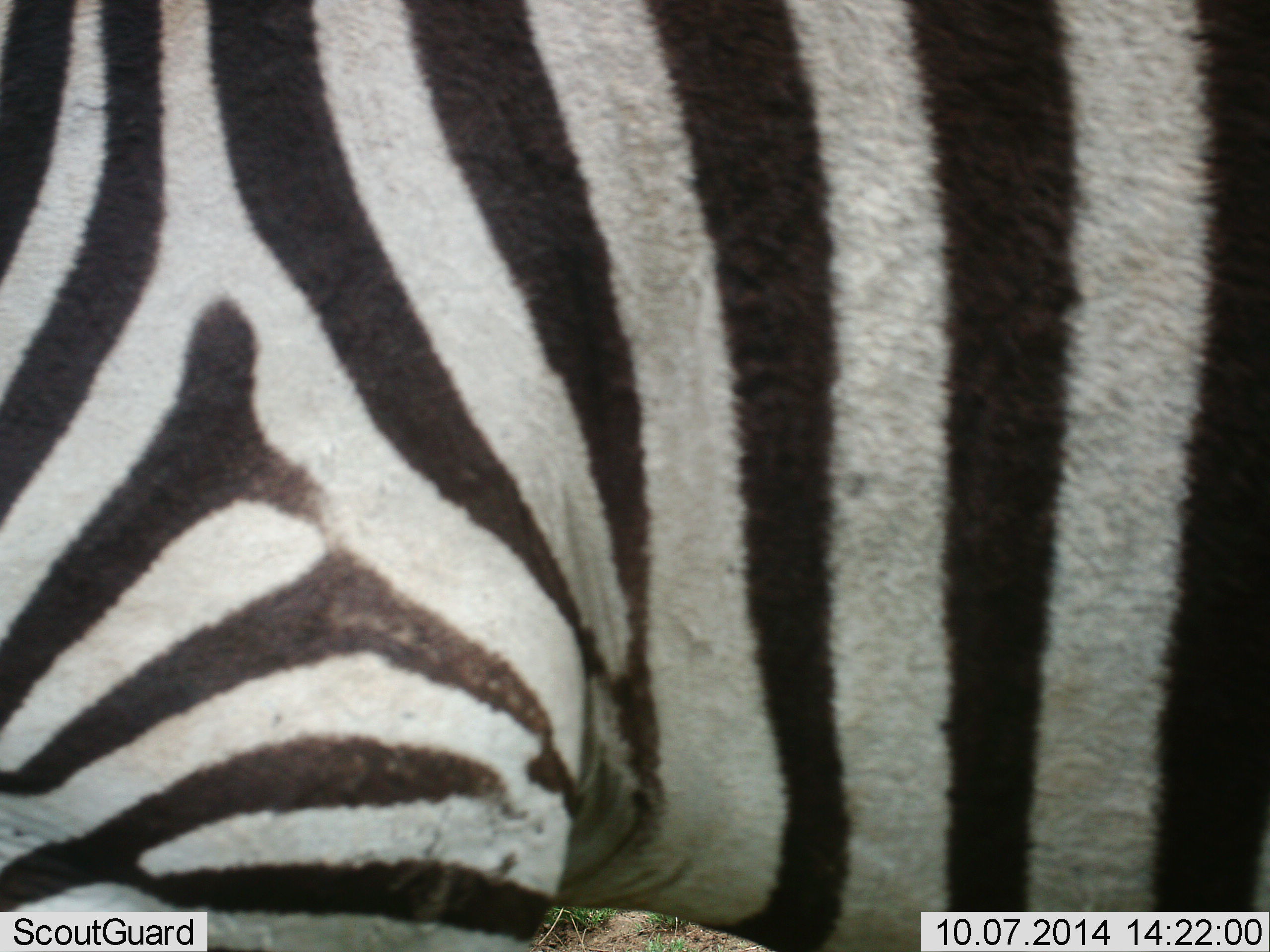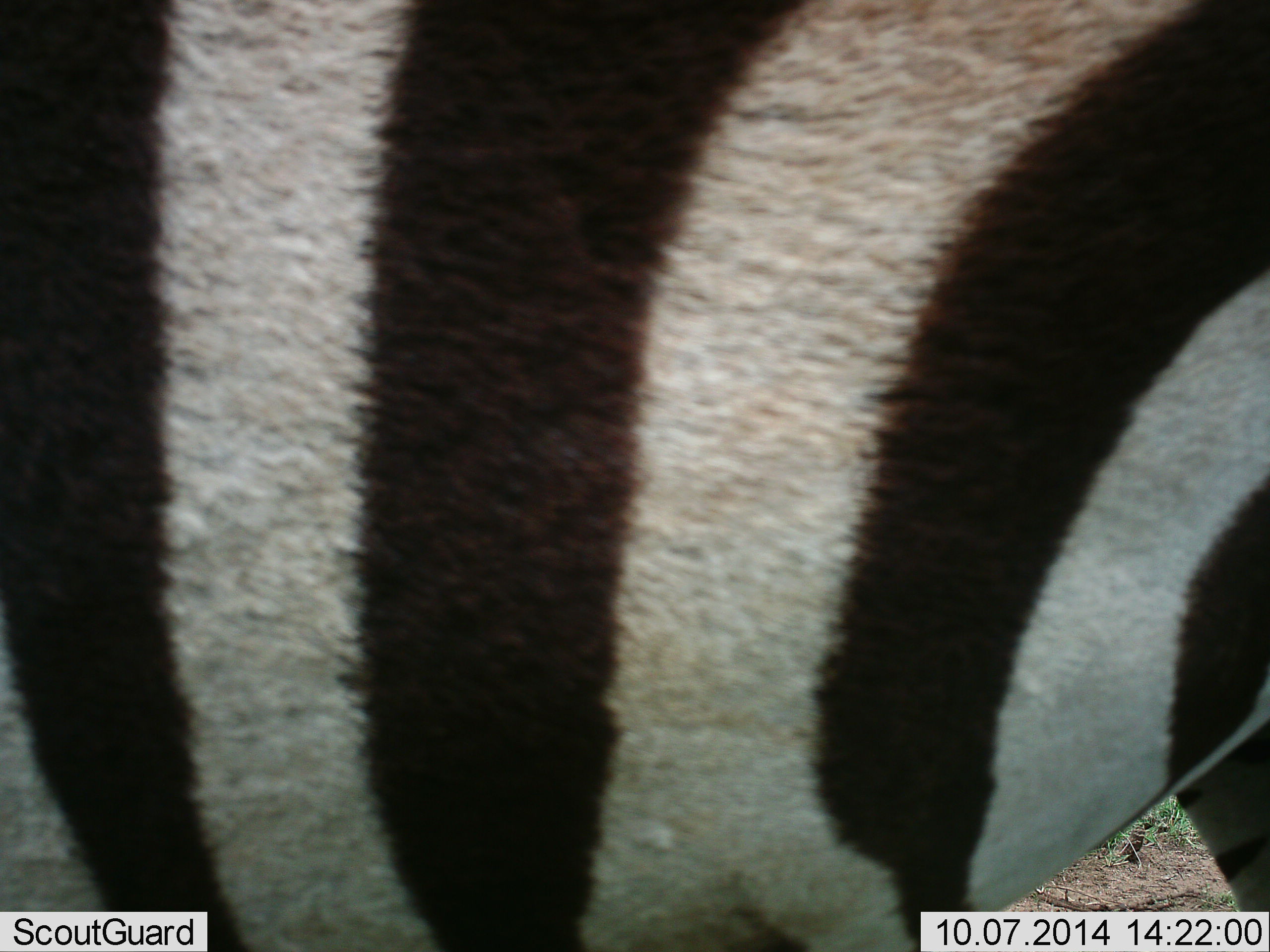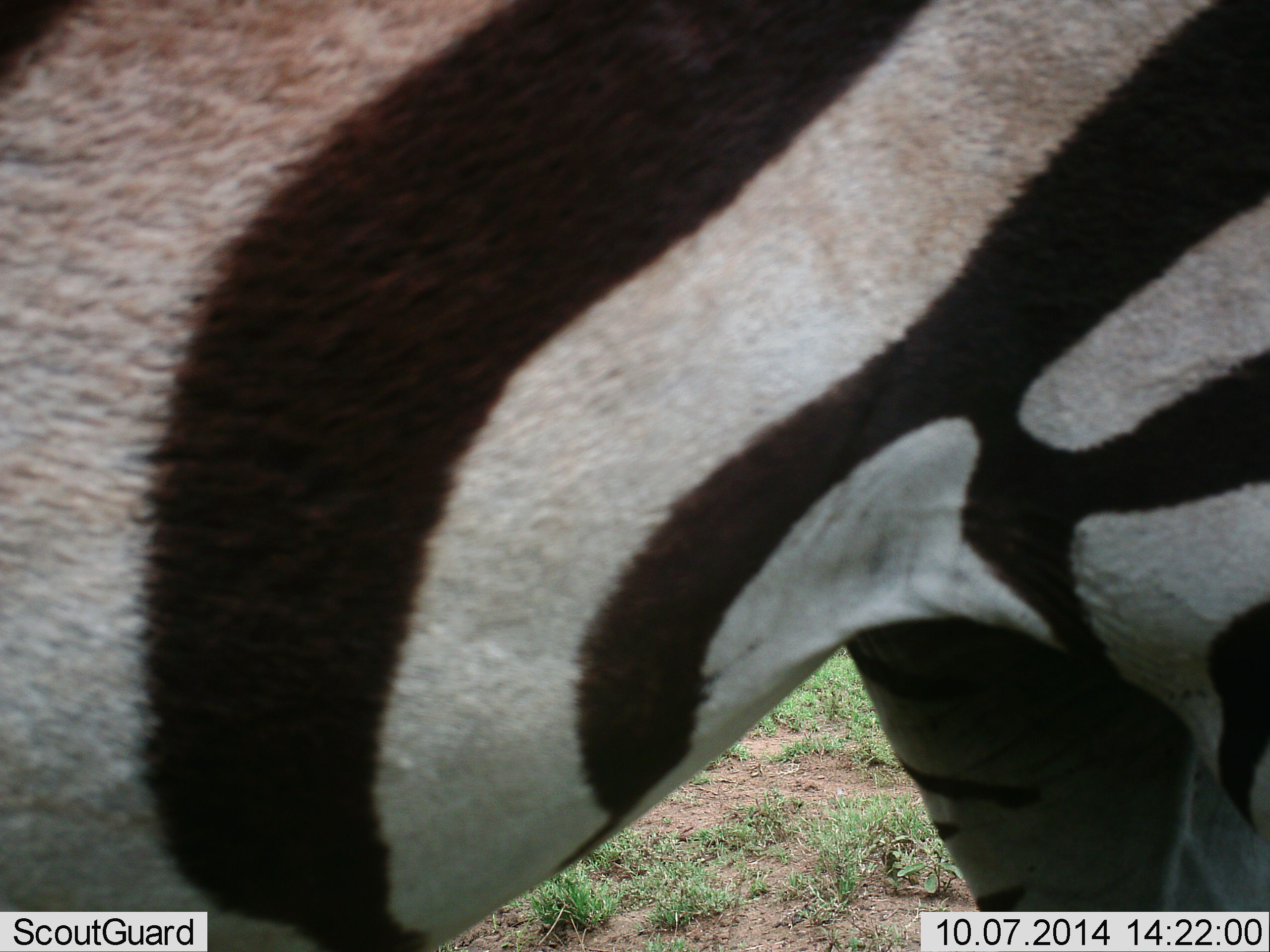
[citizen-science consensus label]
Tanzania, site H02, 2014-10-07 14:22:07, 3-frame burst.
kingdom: Animalia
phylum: Chordata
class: Mammalia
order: Perissodactyla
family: Equidae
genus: Equus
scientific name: Equus quagga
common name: plains zebra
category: zebra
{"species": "zebra (plains zebra) (Equus quagga)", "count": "1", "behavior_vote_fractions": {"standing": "30%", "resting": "0%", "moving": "70%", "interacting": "10%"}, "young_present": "0%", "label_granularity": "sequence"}